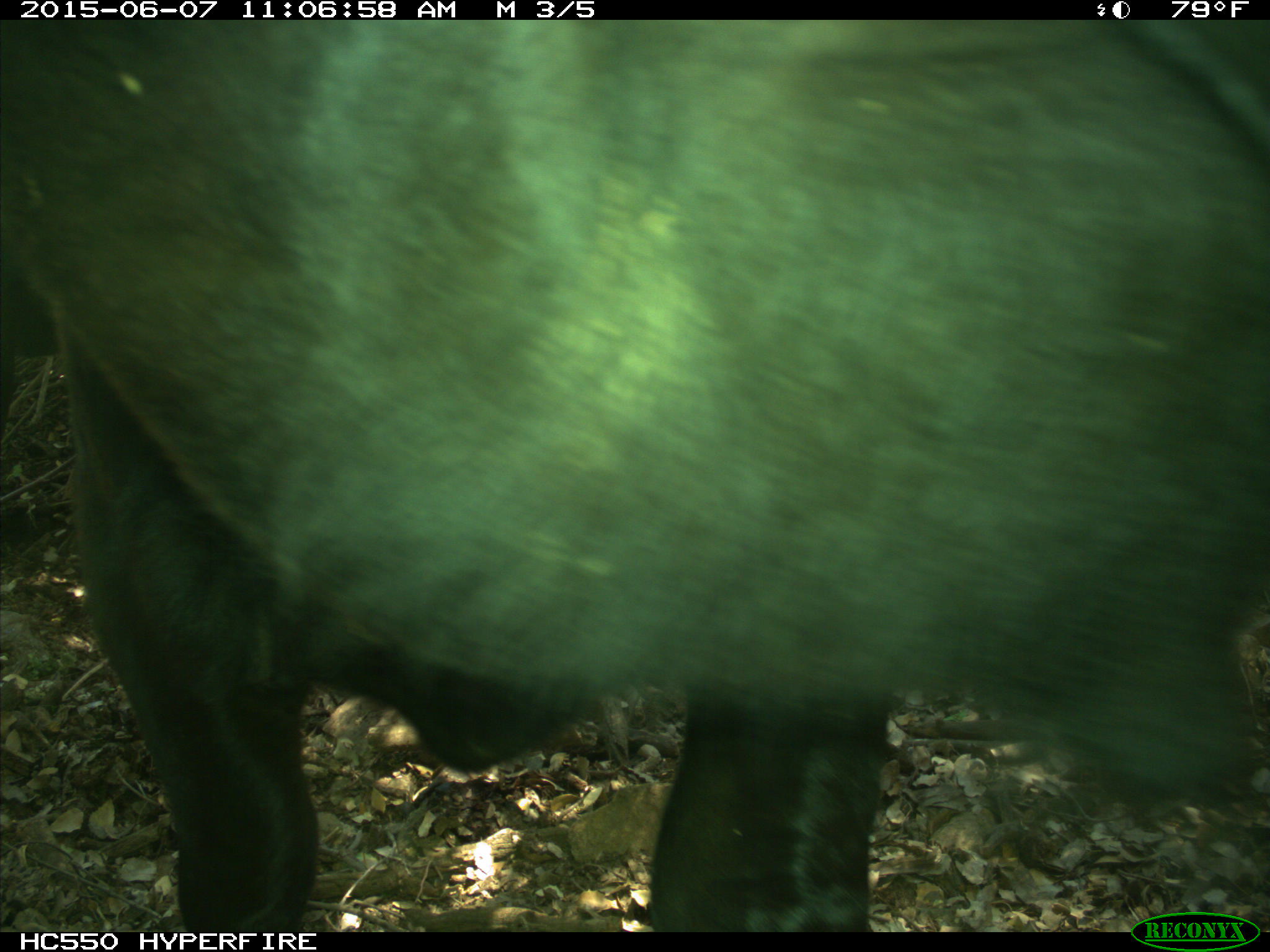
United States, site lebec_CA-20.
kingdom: Animalia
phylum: Chordata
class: Mammalia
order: Artiodactyla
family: Bovidae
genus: Bos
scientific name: Bos taurus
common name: domestic cow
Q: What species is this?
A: Bos taurus (domestic cow).